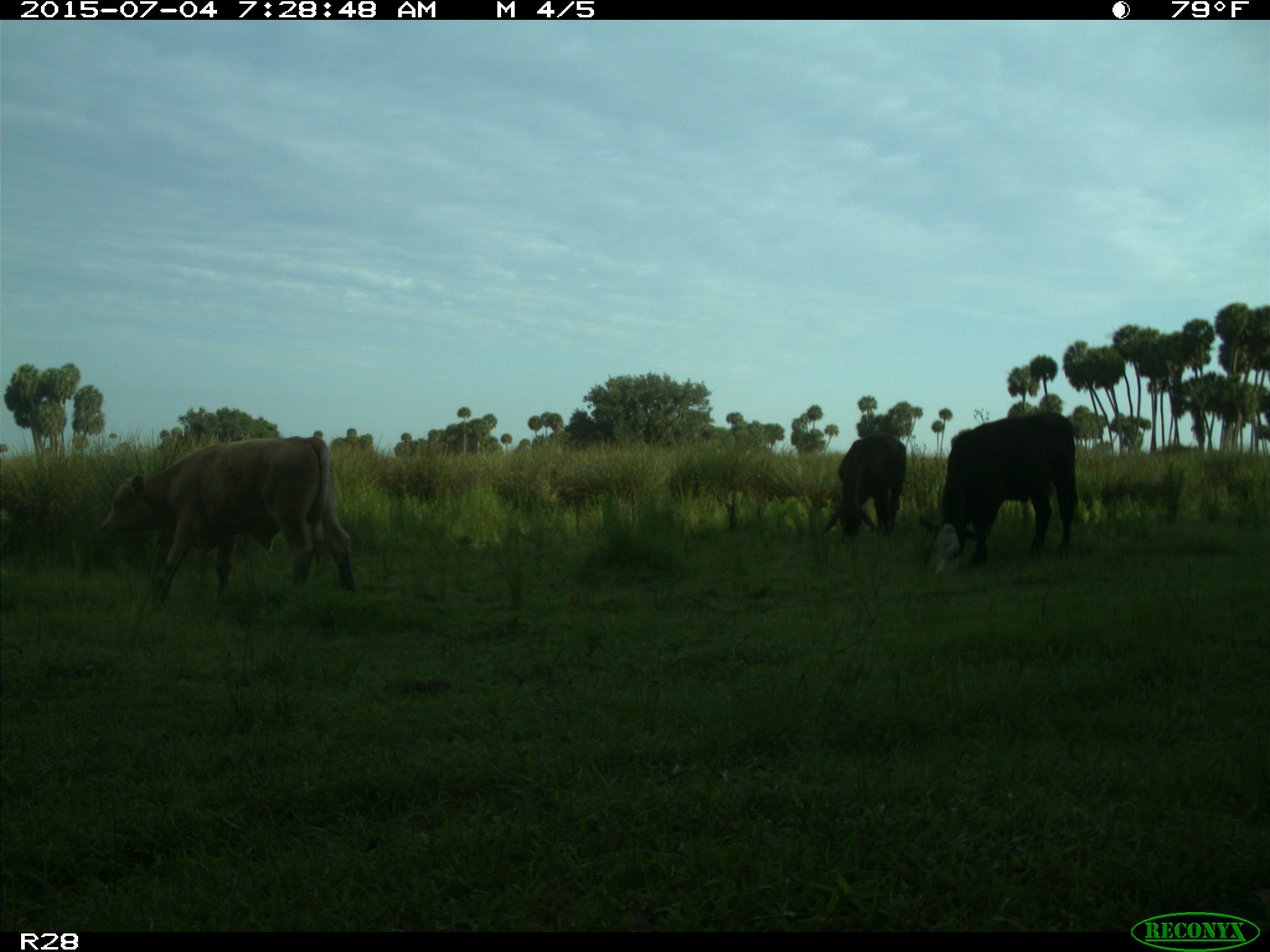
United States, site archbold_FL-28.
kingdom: Animalia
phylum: Chordata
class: Mammalia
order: Artiodactyla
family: Bovidae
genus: Bos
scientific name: Bos taurus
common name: domestic cow